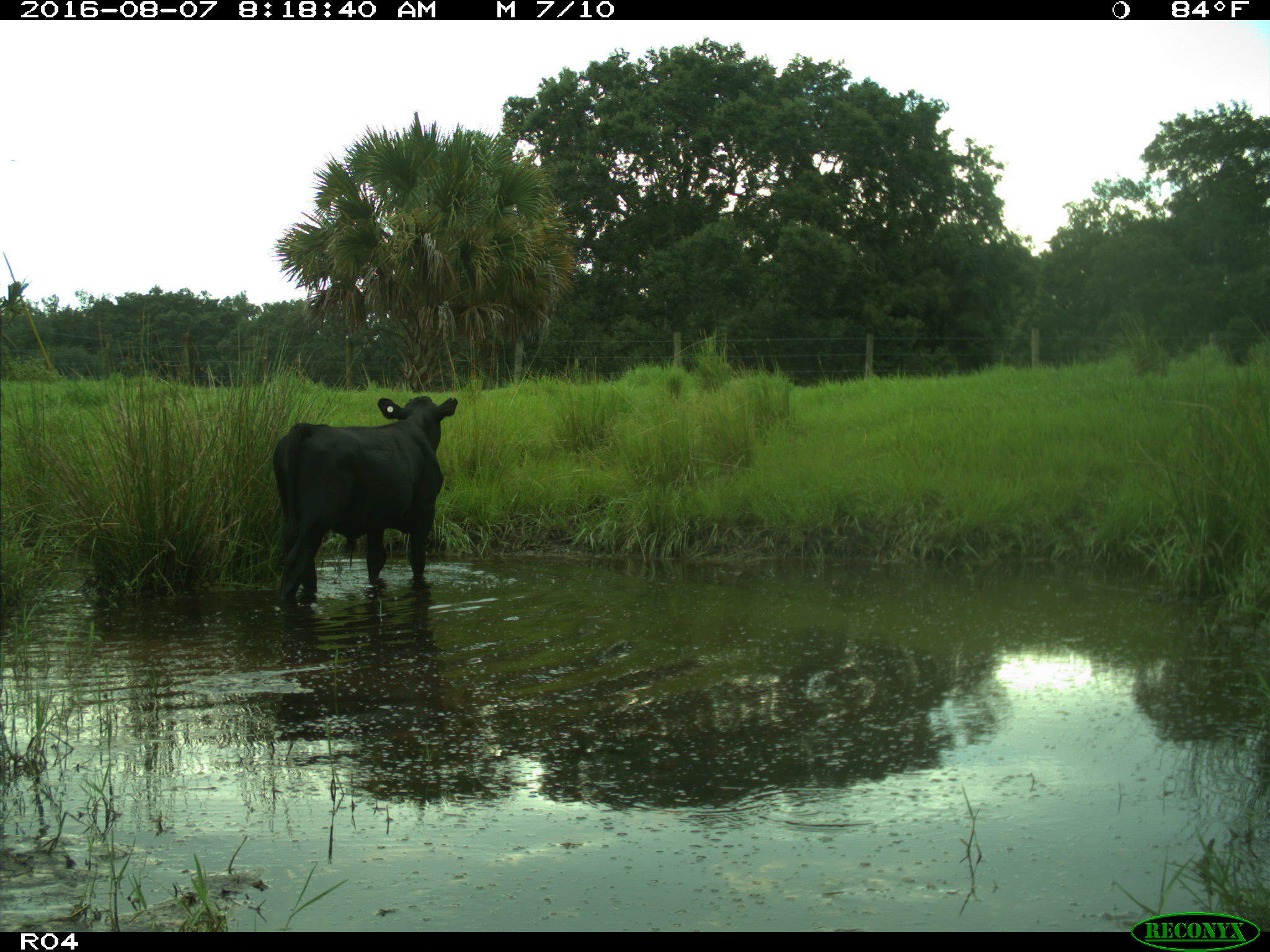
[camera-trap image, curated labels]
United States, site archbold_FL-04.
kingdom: Animalia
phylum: Chordata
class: Mammalia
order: Artiodactyla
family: Bovidae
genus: Bos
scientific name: Bos taurus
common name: domestic cow